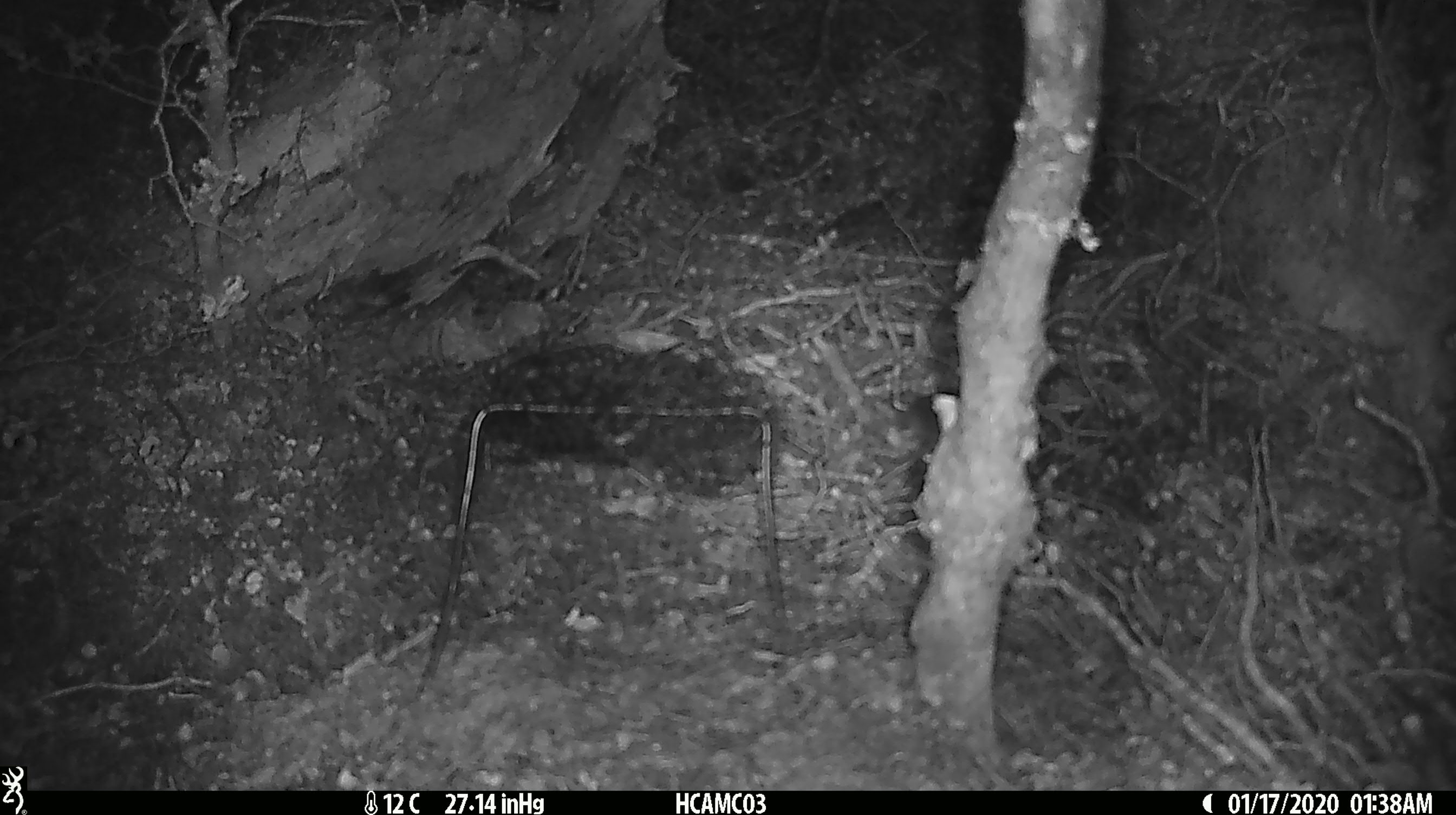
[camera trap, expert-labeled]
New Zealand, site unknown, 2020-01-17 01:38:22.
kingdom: Animalia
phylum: Chordata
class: Mammalia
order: Rodentia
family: Muridae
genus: Mus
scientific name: Mus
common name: mouse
Mouse (Mus).